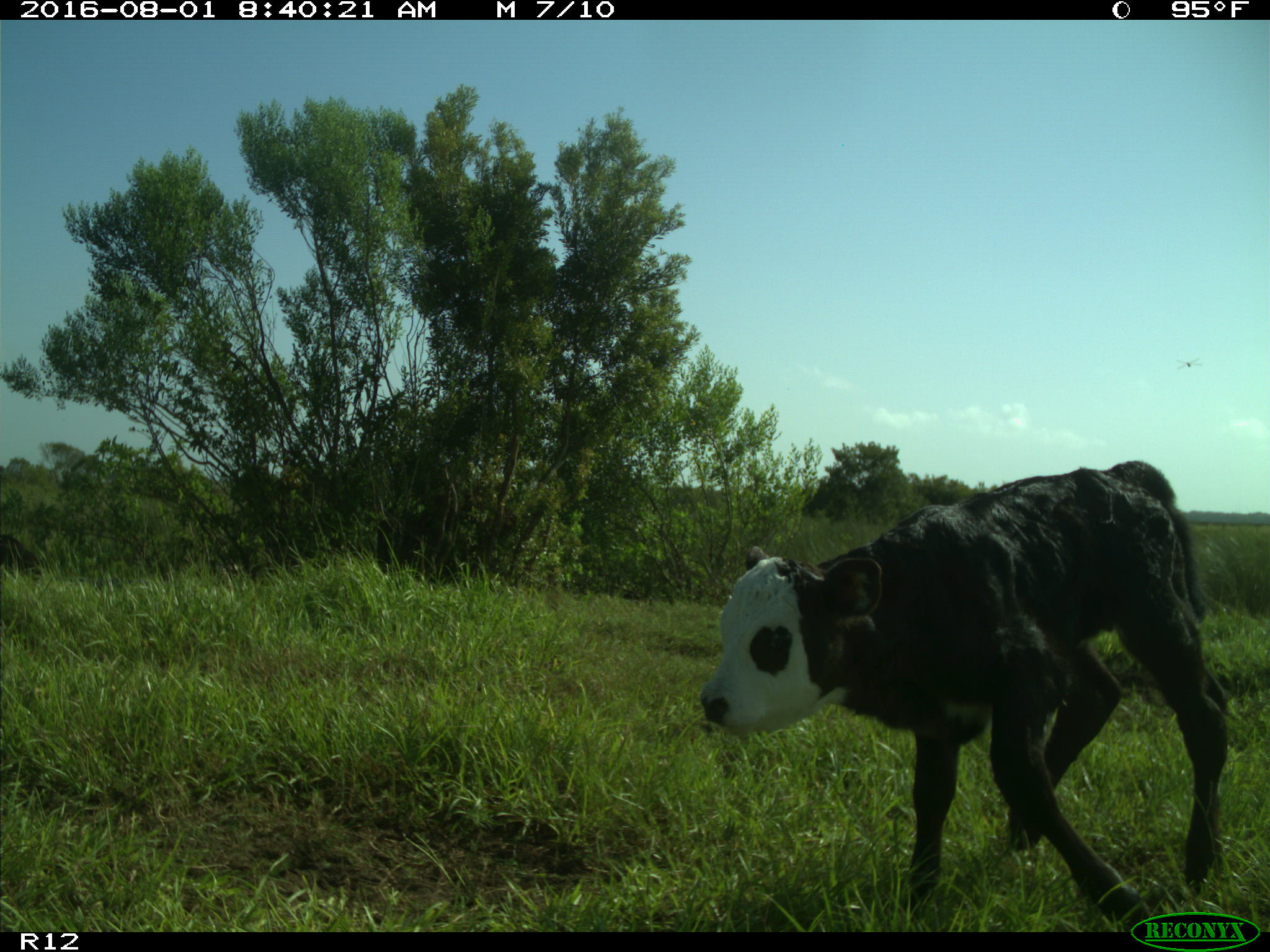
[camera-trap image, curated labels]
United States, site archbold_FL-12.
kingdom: Animalia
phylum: Chordata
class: Mammalia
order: Artiodactyla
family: Bovidae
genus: Bos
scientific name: Bos taurus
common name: domestic cow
Bos taurus (domestic cow).